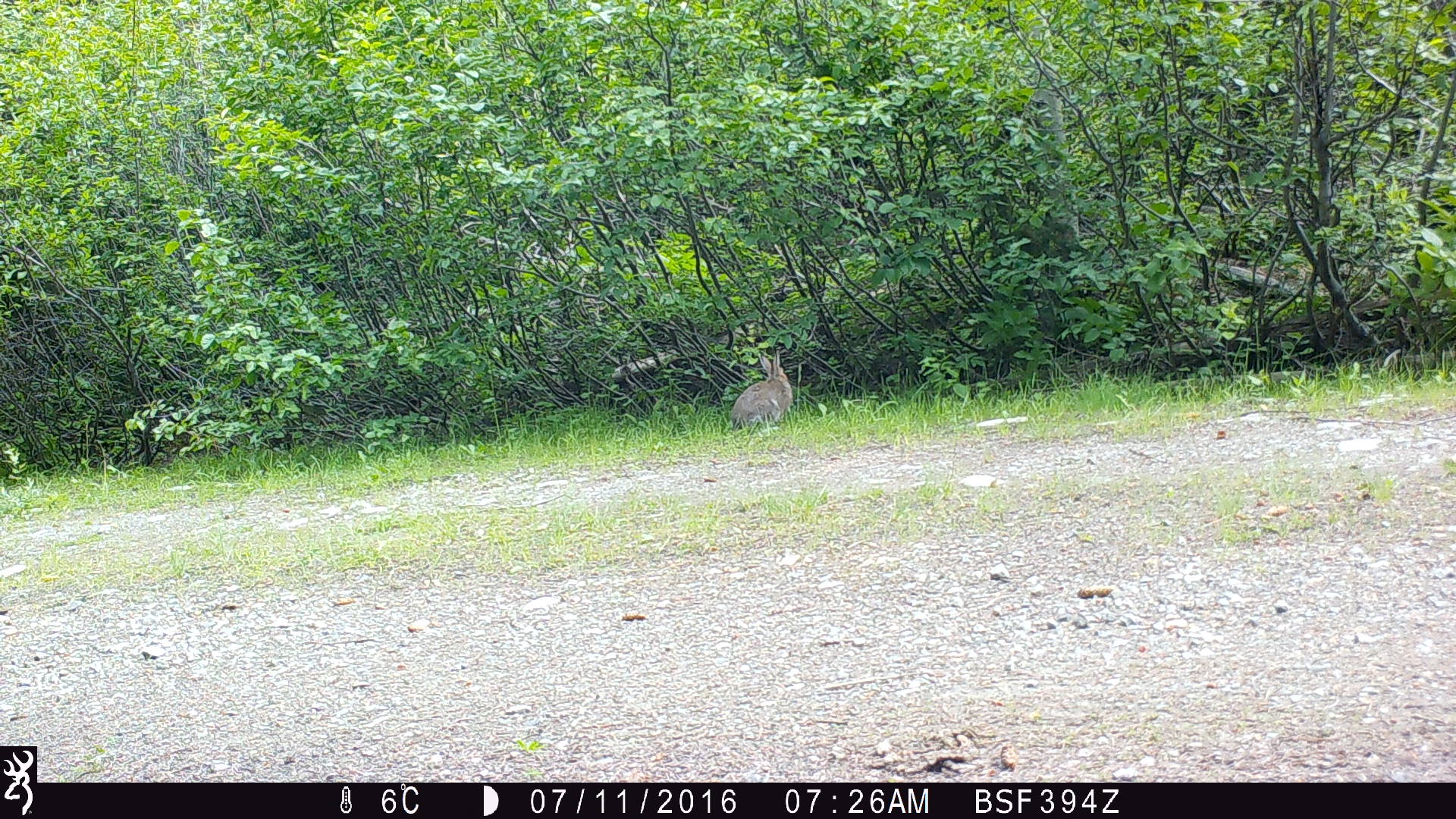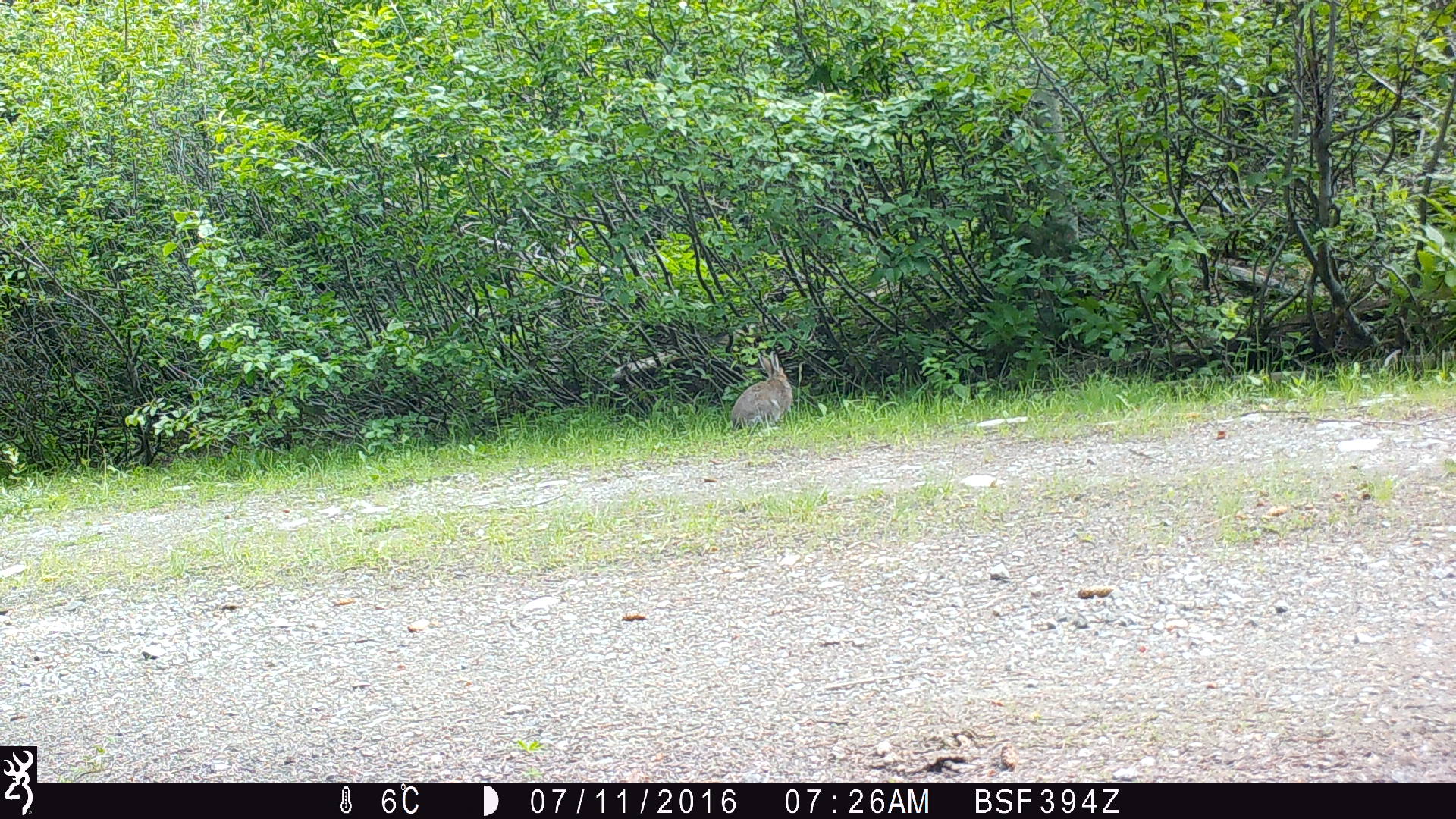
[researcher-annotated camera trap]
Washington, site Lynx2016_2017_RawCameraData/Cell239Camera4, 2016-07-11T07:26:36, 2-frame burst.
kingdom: Animalia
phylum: Chordata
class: Mammalia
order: Lagomorpha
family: Leporidae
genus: Lepus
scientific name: Lepus americanus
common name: snowshoe hare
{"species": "Lepus americanus (snowshoe hare)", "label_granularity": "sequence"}